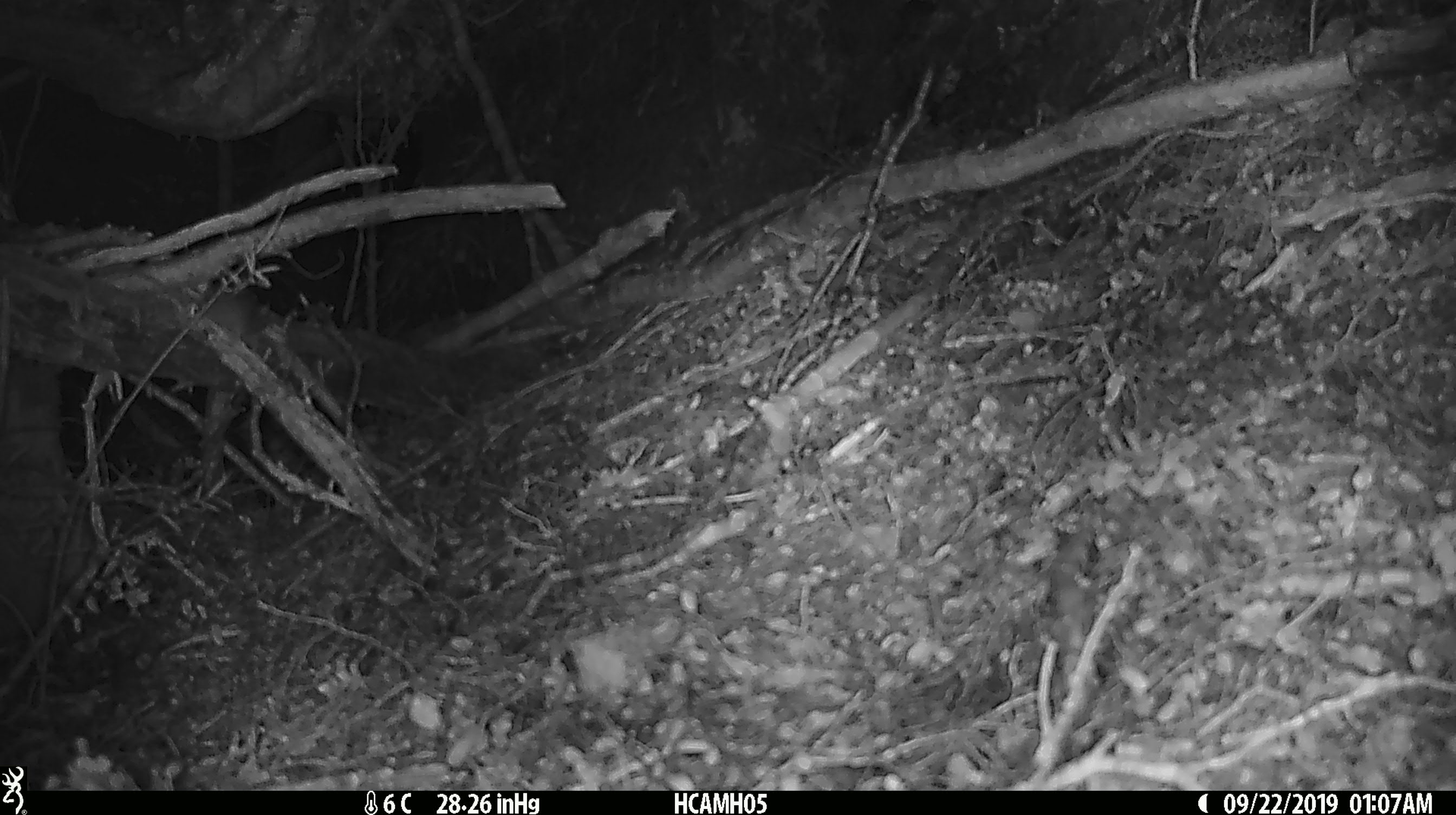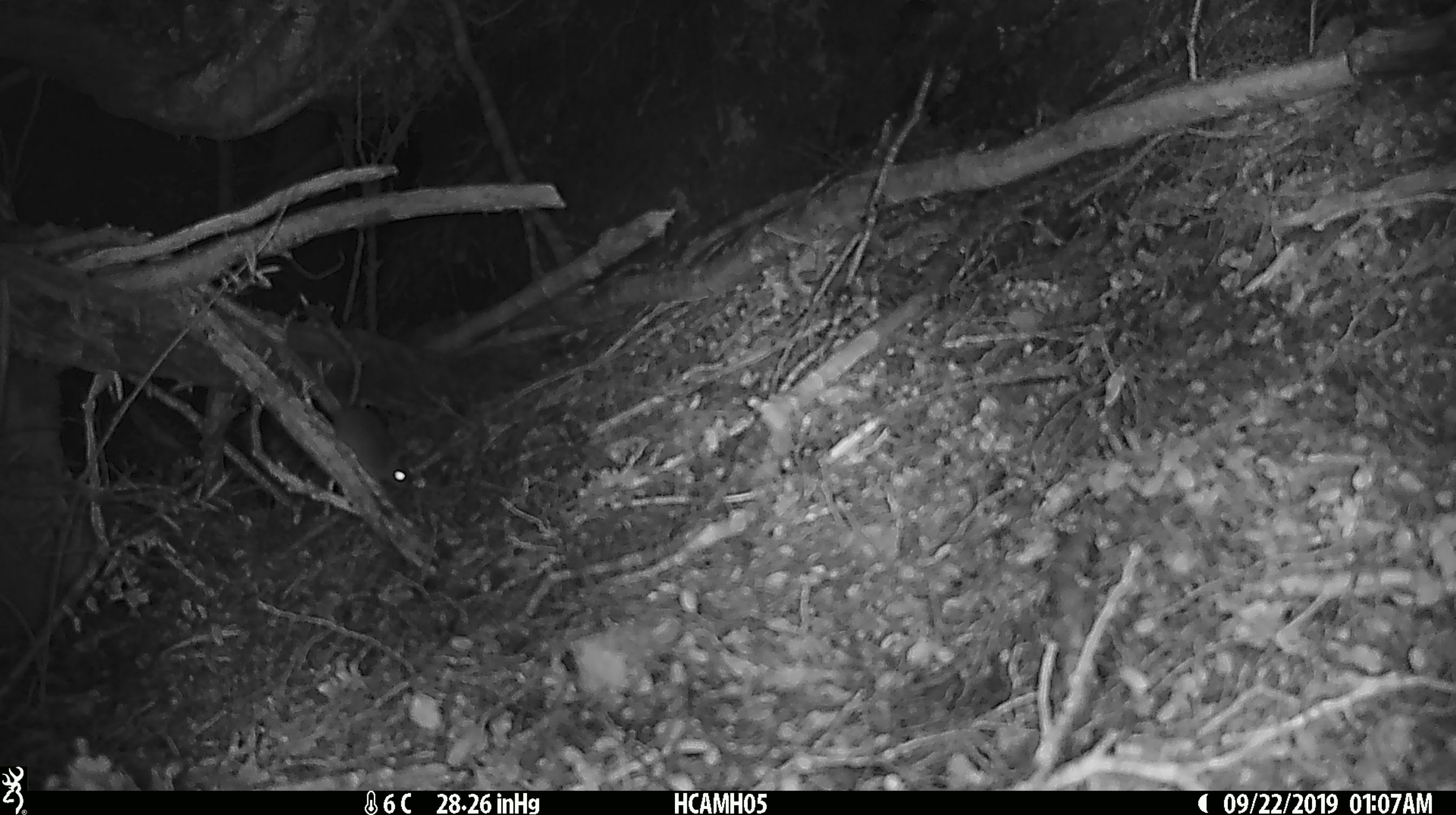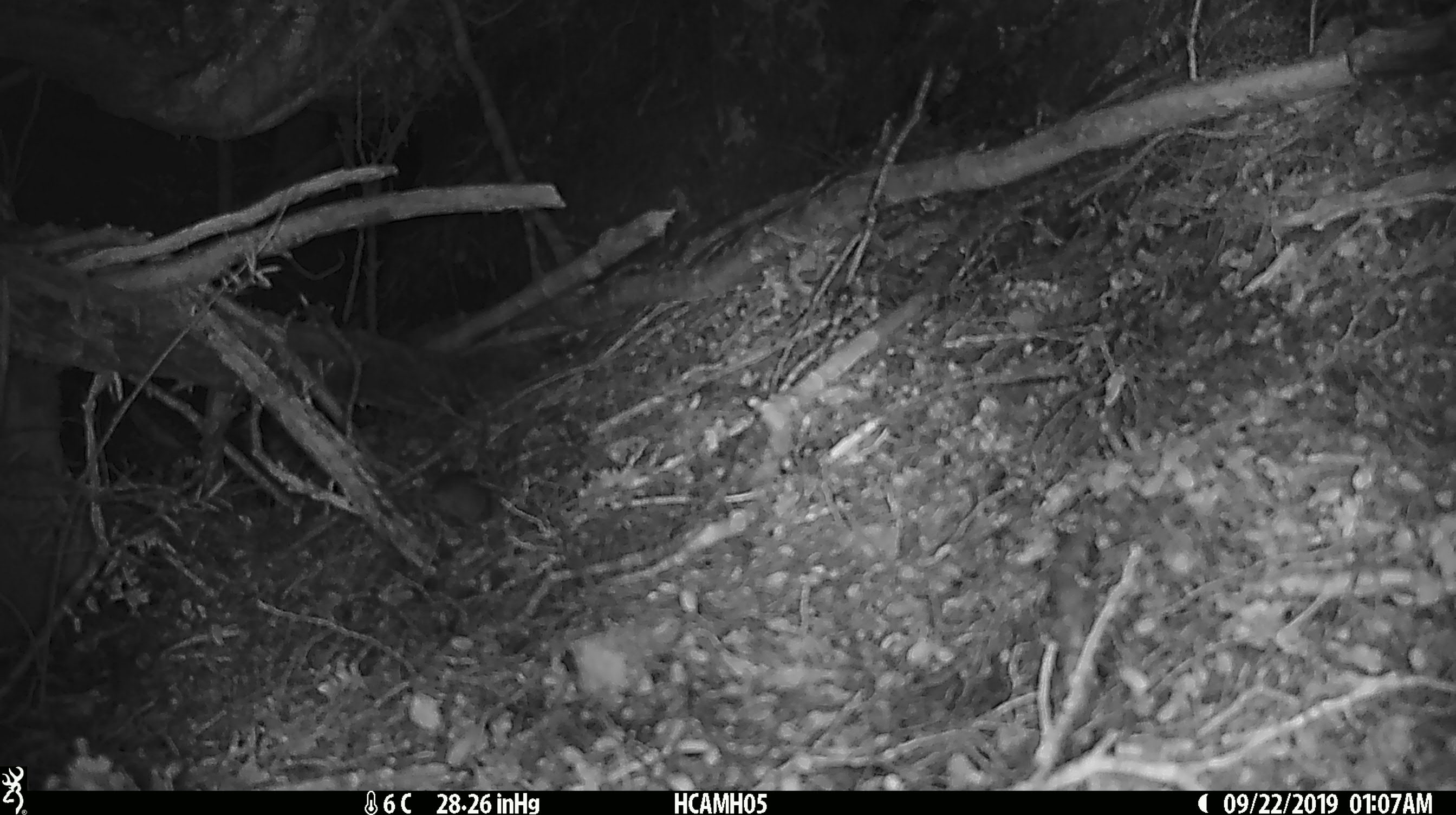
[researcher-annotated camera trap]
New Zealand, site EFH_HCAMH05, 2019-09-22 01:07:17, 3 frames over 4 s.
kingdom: Animalia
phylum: Chordata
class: Mammalia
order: Rodentia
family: Muridae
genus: Mus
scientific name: Mus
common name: mouse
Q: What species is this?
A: Mouse (Mus).